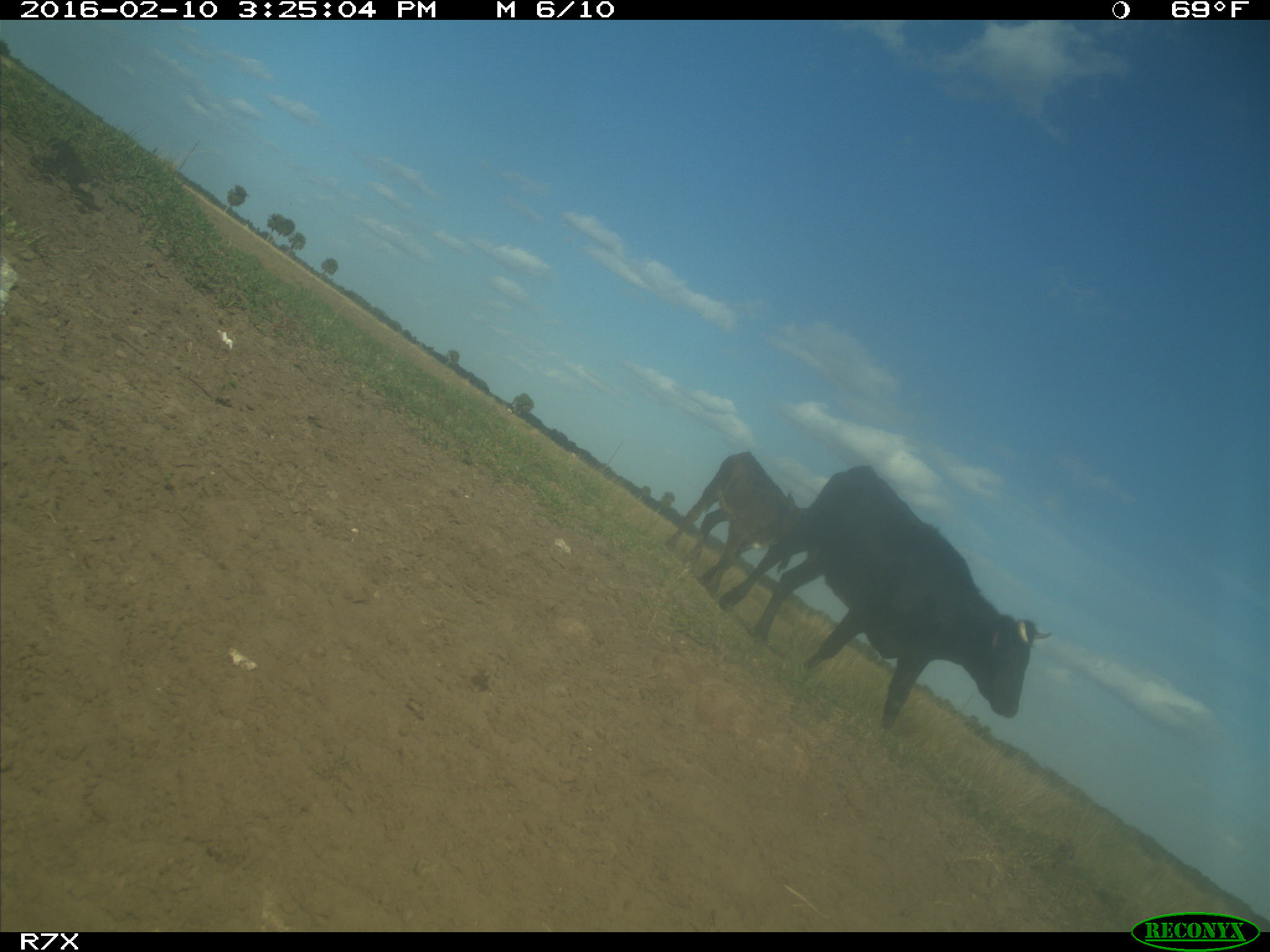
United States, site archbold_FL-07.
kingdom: Animalia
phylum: Chordata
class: Mammalia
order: Artiodactyla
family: Bovidae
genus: Bos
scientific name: Bos taurus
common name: domestic cow